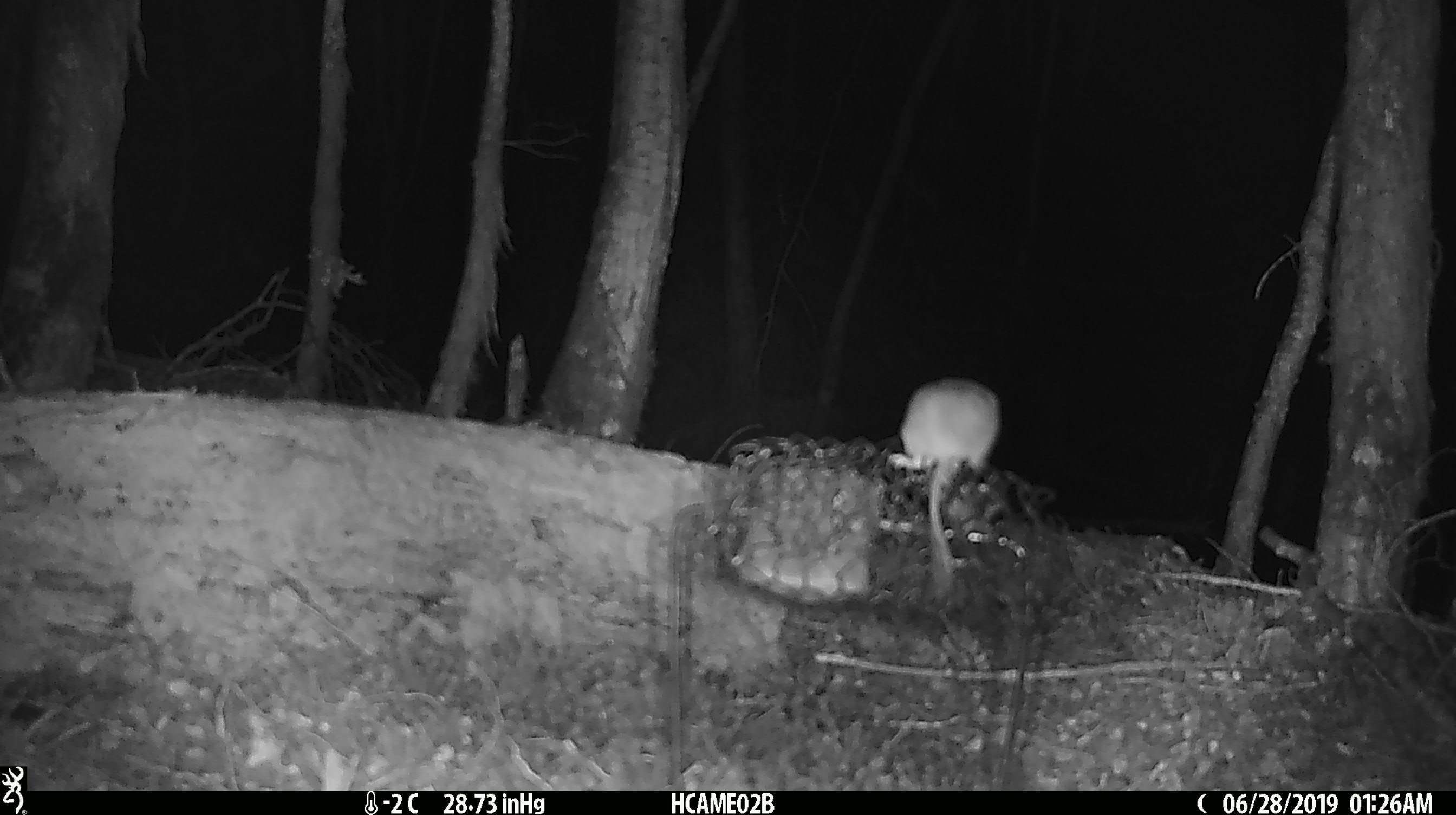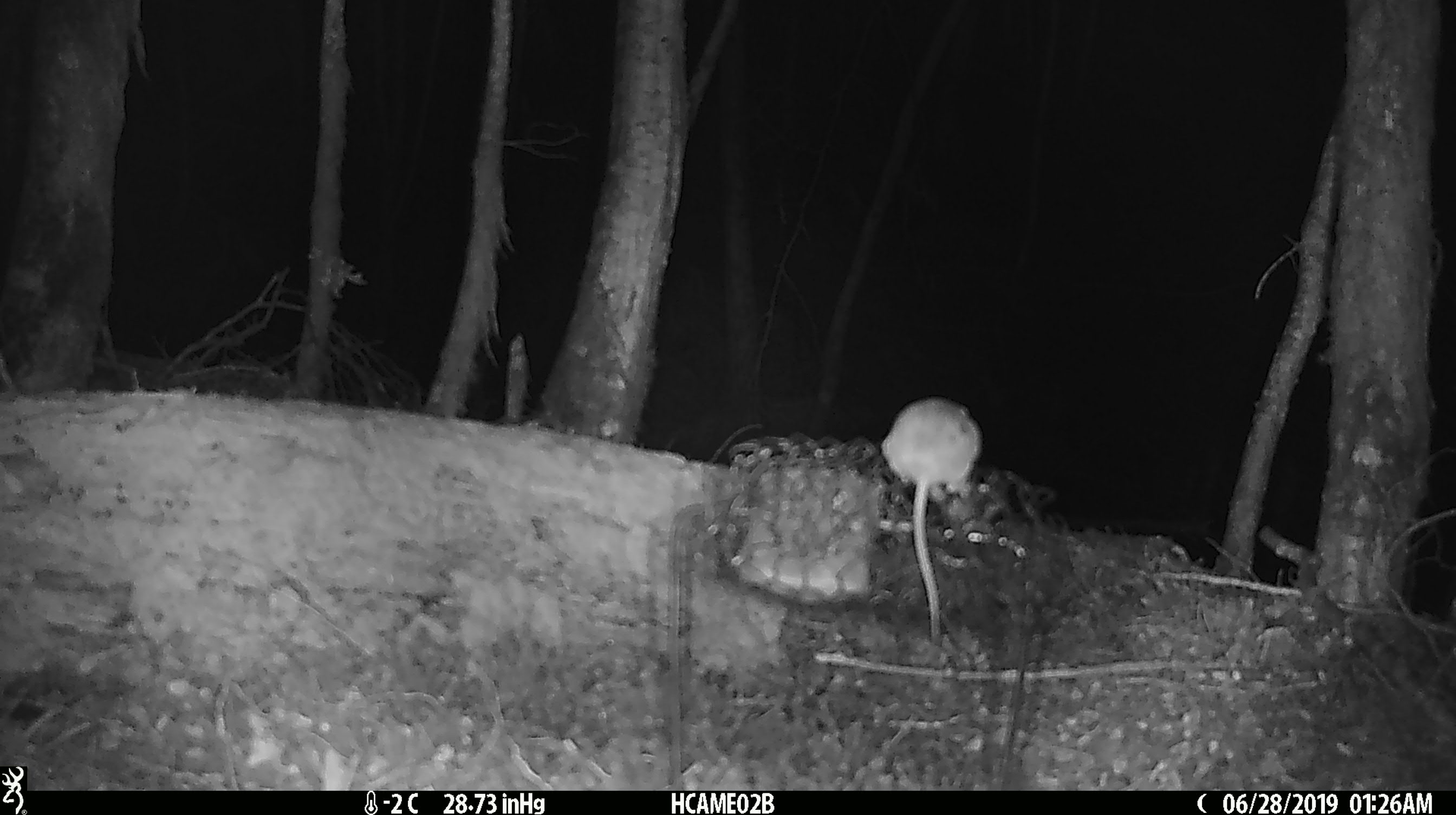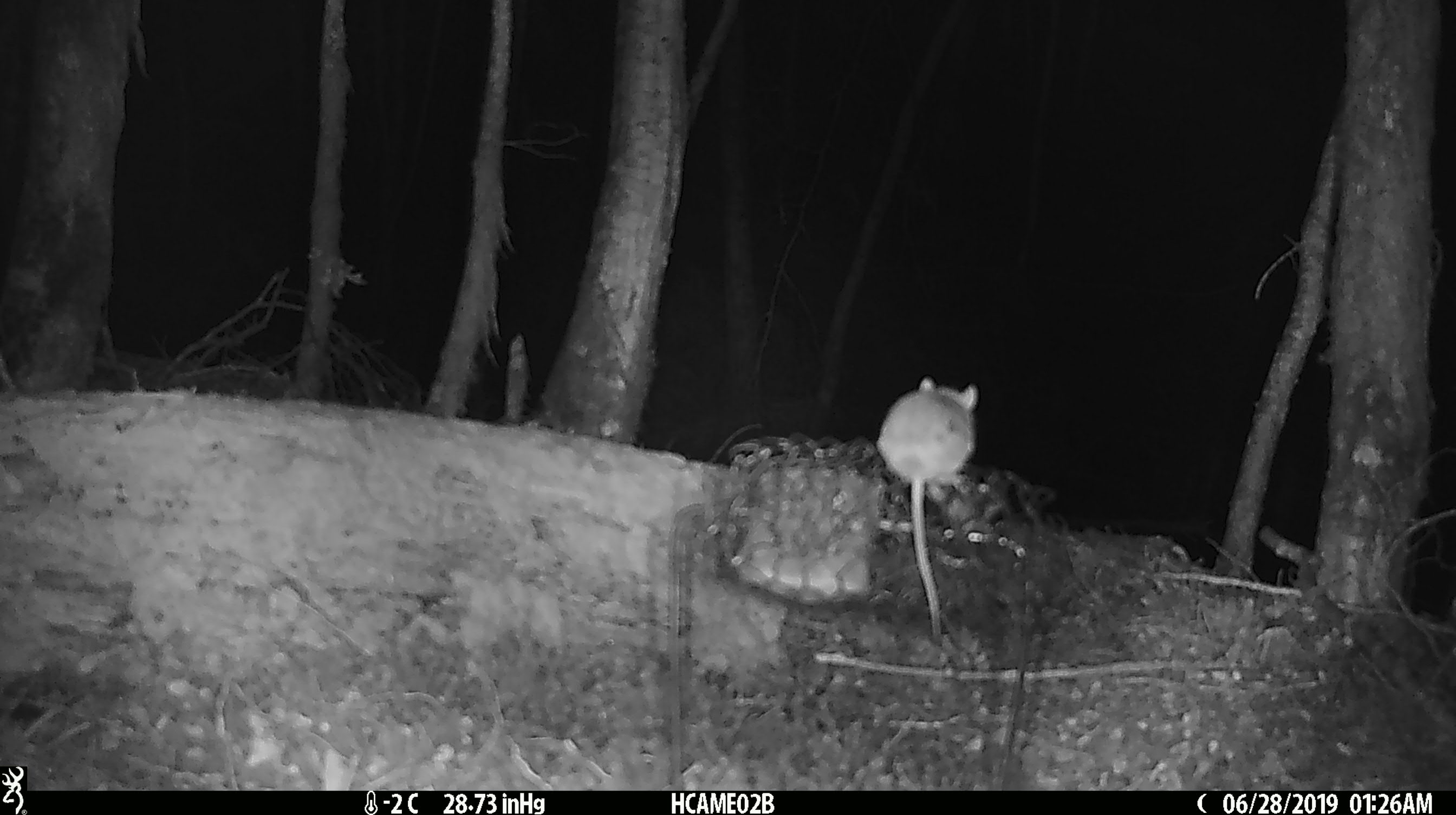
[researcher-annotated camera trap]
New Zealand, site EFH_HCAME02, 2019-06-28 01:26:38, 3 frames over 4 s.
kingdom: Animalia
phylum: Chordata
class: Mammalia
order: Rodentia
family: Muridae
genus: Mus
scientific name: Mus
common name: mouse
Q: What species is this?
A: Mouse (Mus).